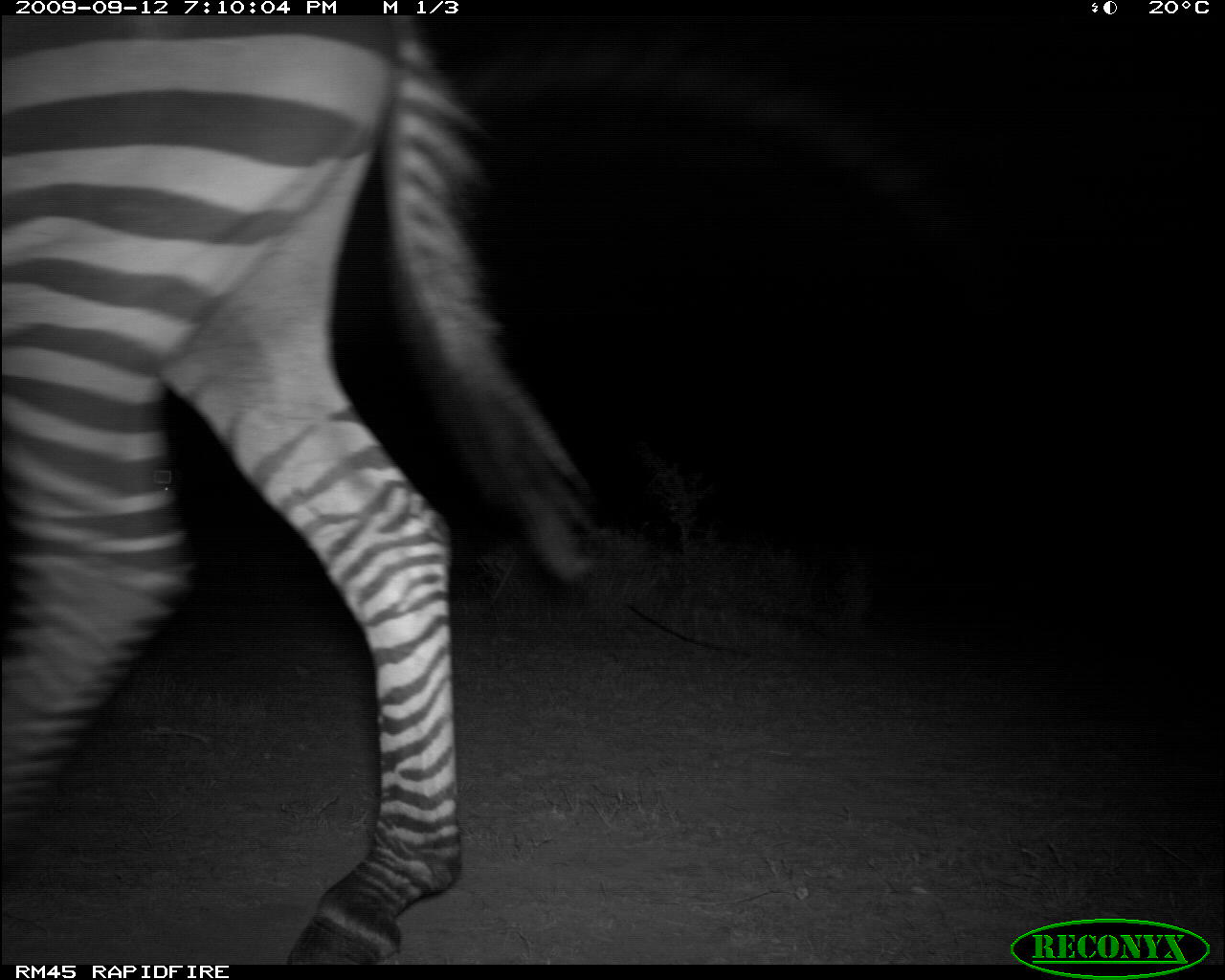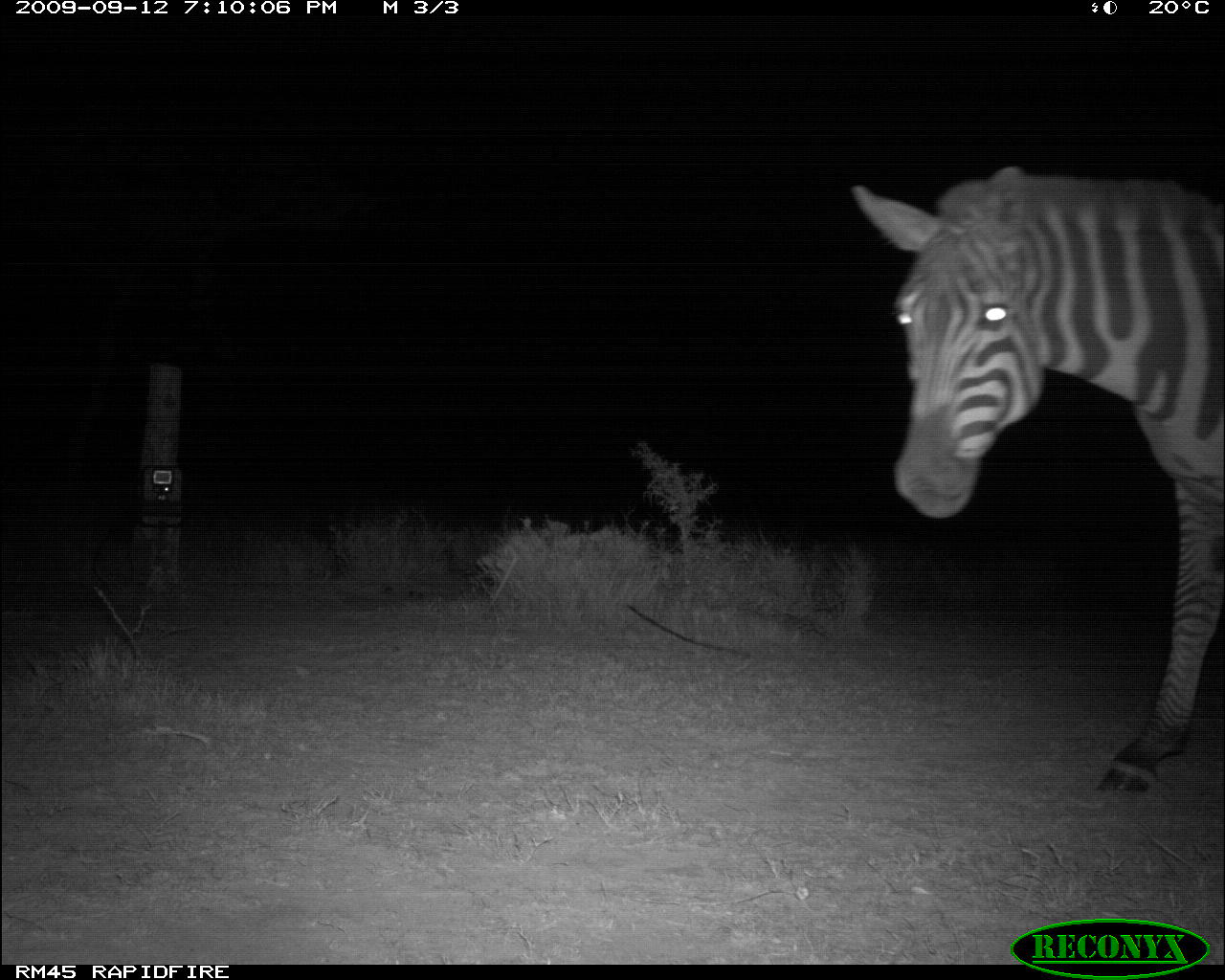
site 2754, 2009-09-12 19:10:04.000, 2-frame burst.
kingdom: Animalia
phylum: Chordata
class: Mammalia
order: Perissodactyla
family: Equidae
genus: Equus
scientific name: Equus quagga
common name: plains zebra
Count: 1.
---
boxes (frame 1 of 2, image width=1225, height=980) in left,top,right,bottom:
equus quagga: 0,18,597,965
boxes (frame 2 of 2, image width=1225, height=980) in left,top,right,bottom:
equus quagga: 843,159,1225,797